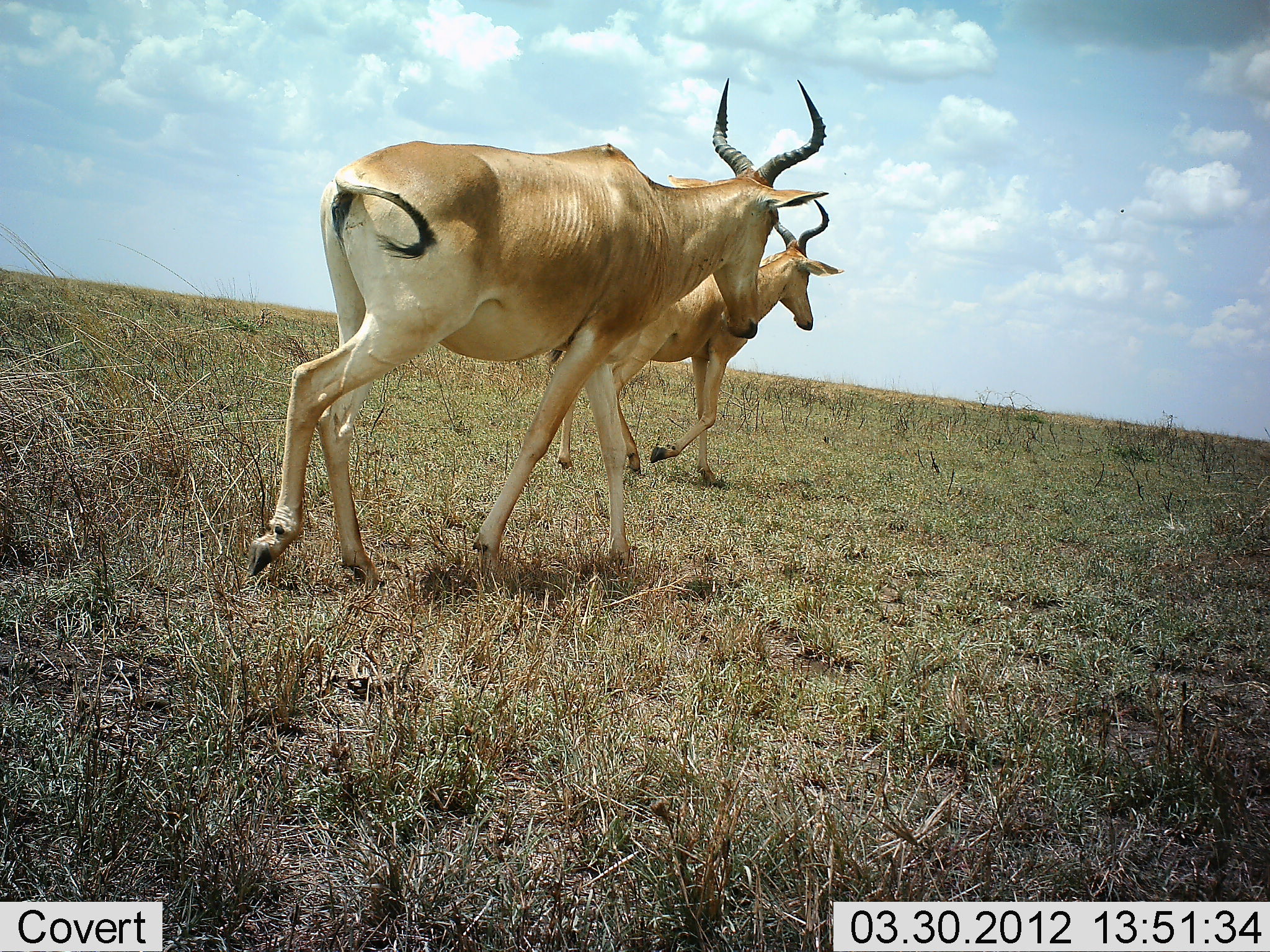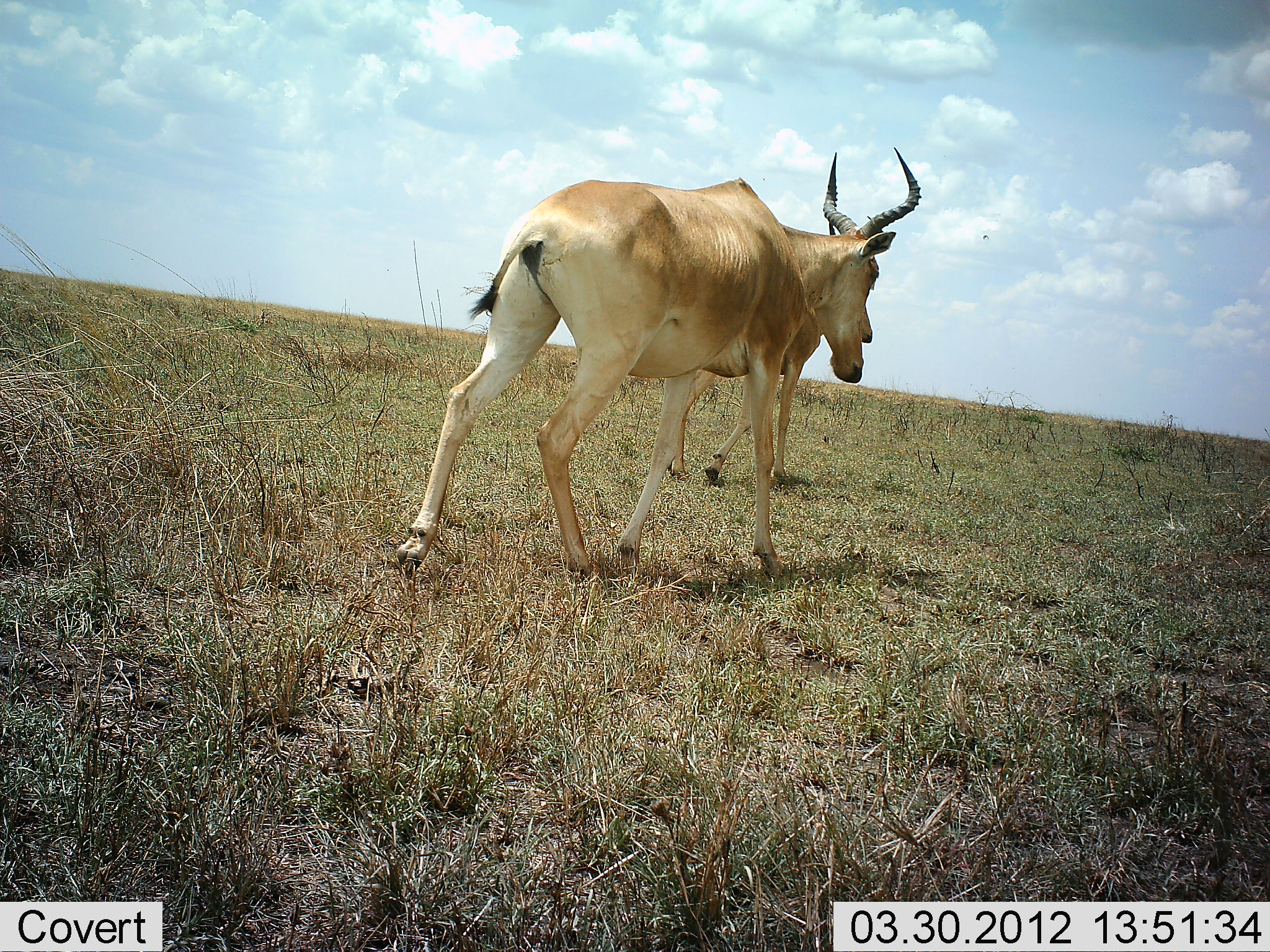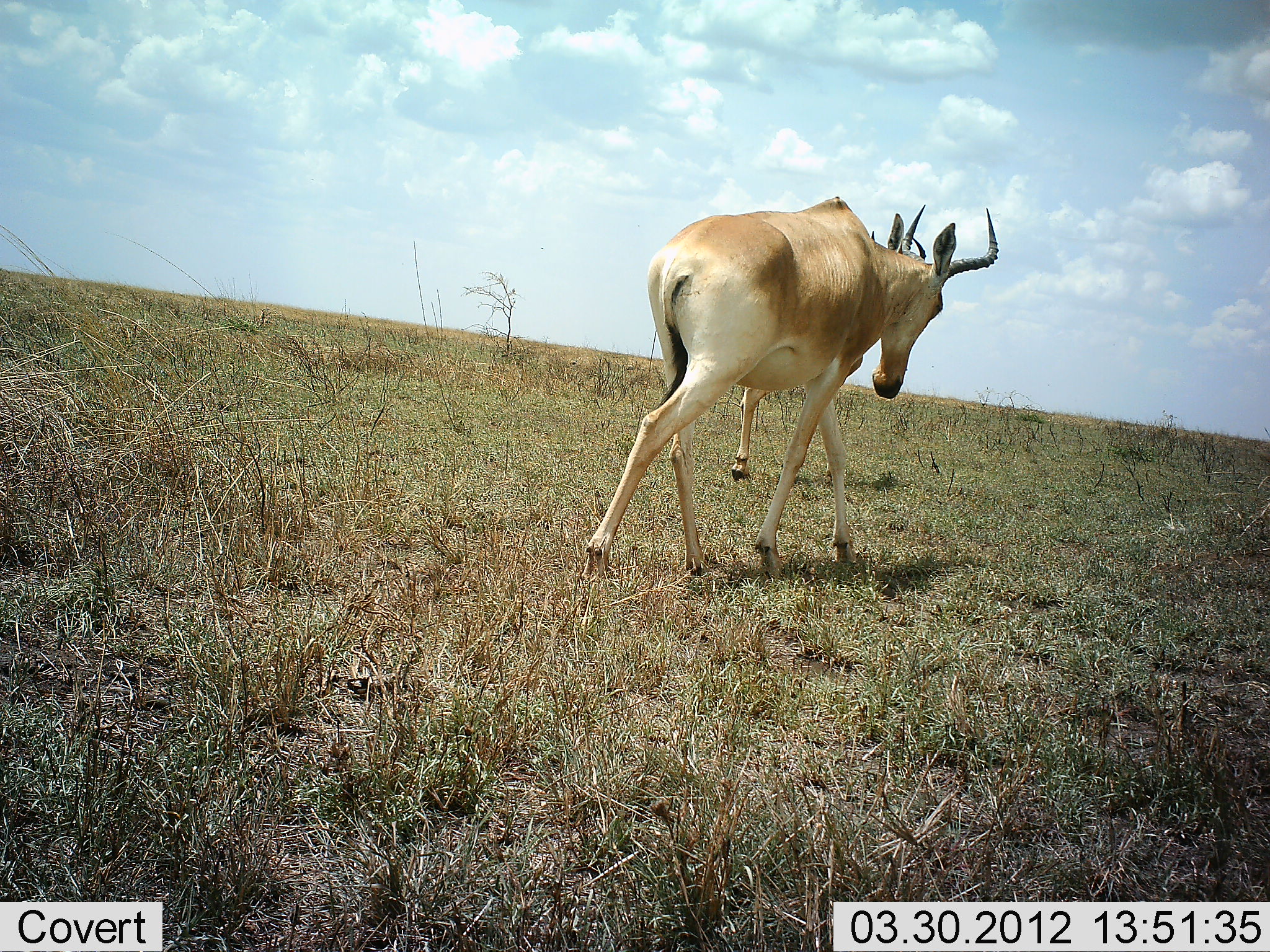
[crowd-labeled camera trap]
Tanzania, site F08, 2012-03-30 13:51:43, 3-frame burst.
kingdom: Animalia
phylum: Chordata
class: Mammalia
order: Artiodactyla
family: Bovidae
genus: Alcelaphus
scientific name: Alcelaphus buselaphus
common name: hartebeest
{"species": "hartebeest (Alcelaphus buselaphus)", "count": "2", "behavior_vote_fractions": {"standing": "12%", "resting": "0%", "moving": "88%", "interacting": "0%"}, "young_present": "0%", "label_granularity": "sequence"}